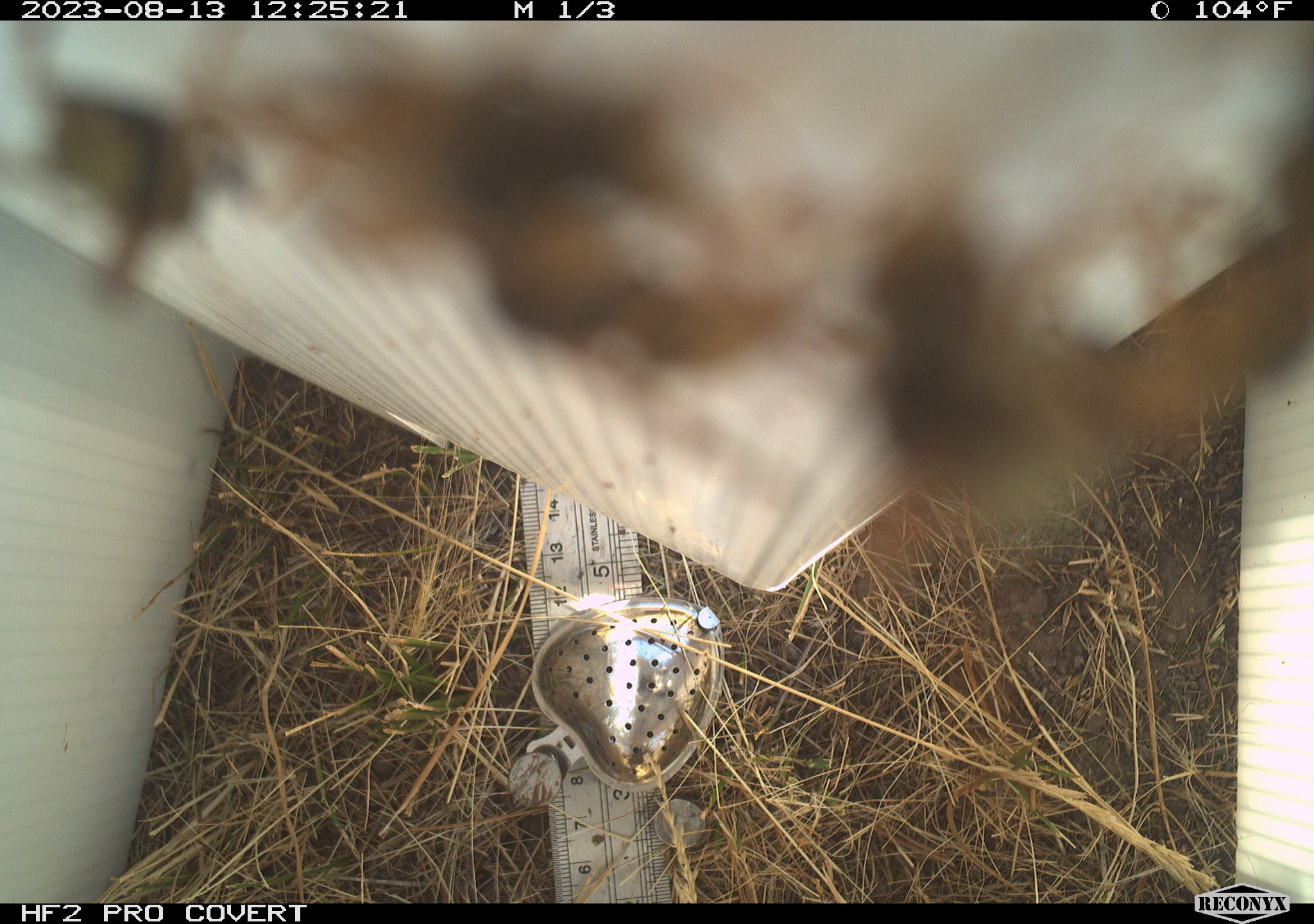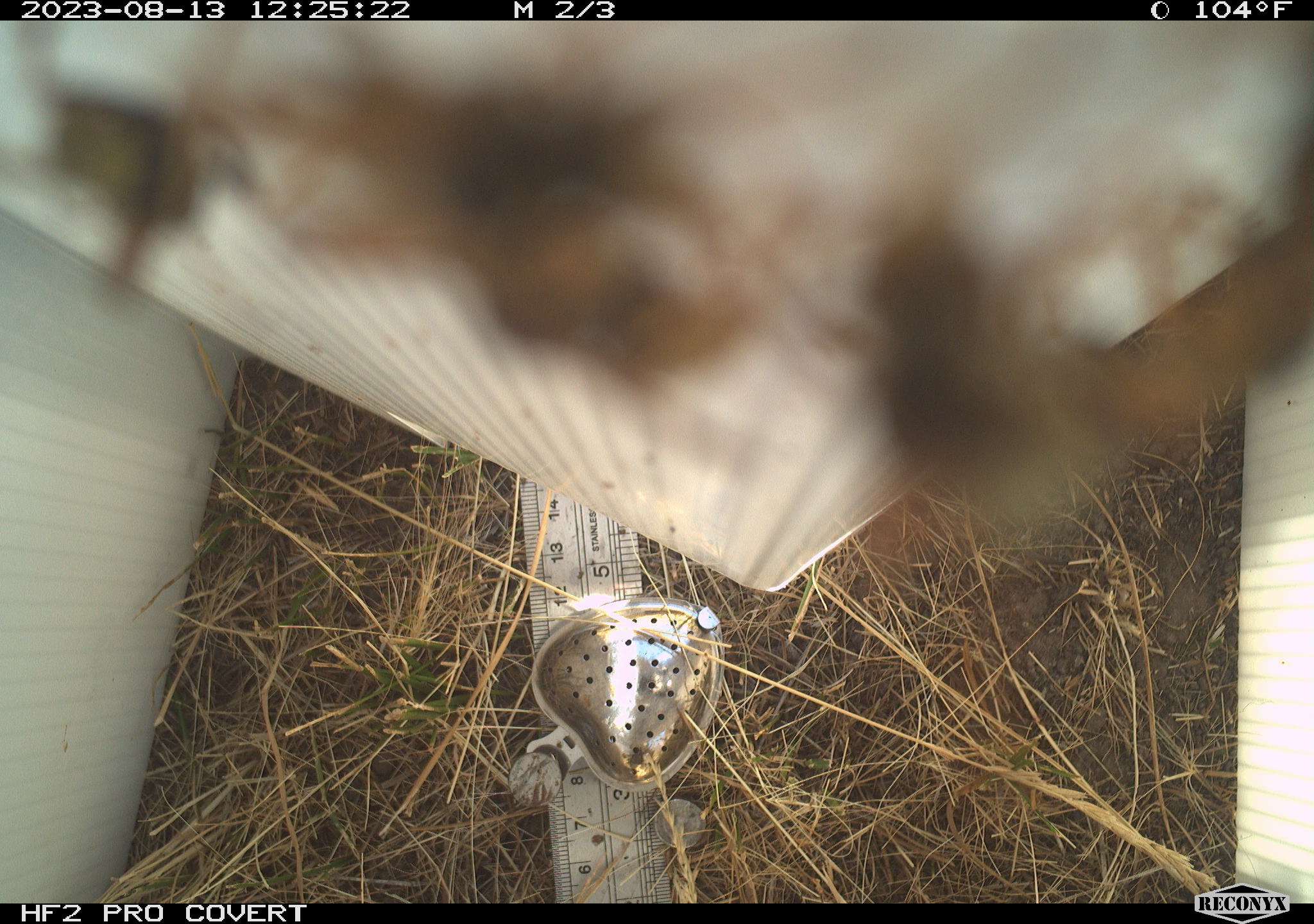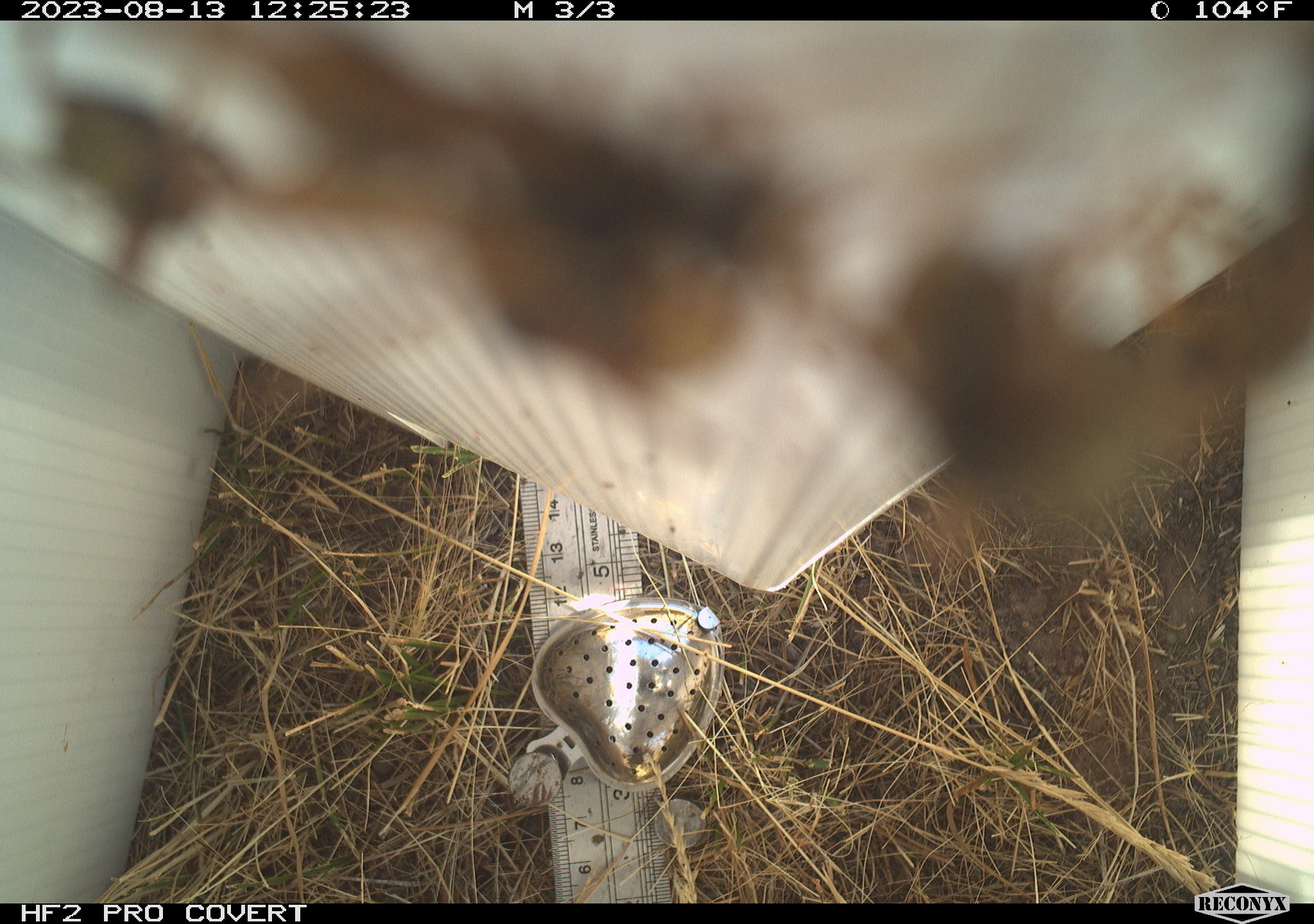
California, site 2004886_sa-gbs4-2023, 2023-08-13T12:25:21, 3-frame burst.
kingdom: Animalia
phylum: Arthropoda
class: Insecta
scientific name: Insecta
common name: insect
Insect (Insecta).